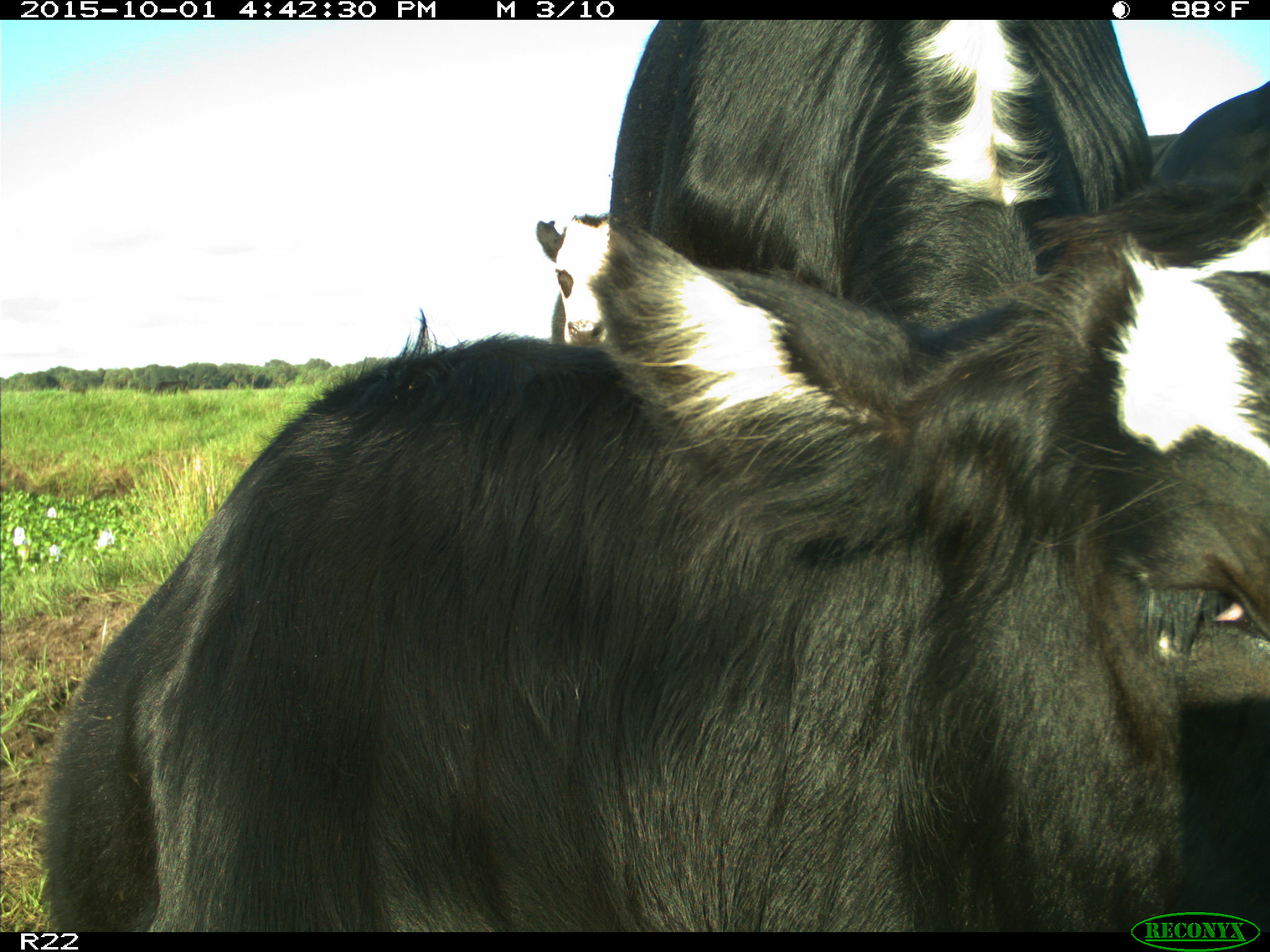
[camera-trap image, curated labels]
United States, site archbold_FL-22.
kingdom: Animalia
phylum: Chordata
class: Mammalia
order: Artiodactyla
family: Bovidae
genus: Bos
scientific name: Bos taurus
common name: domestic cow